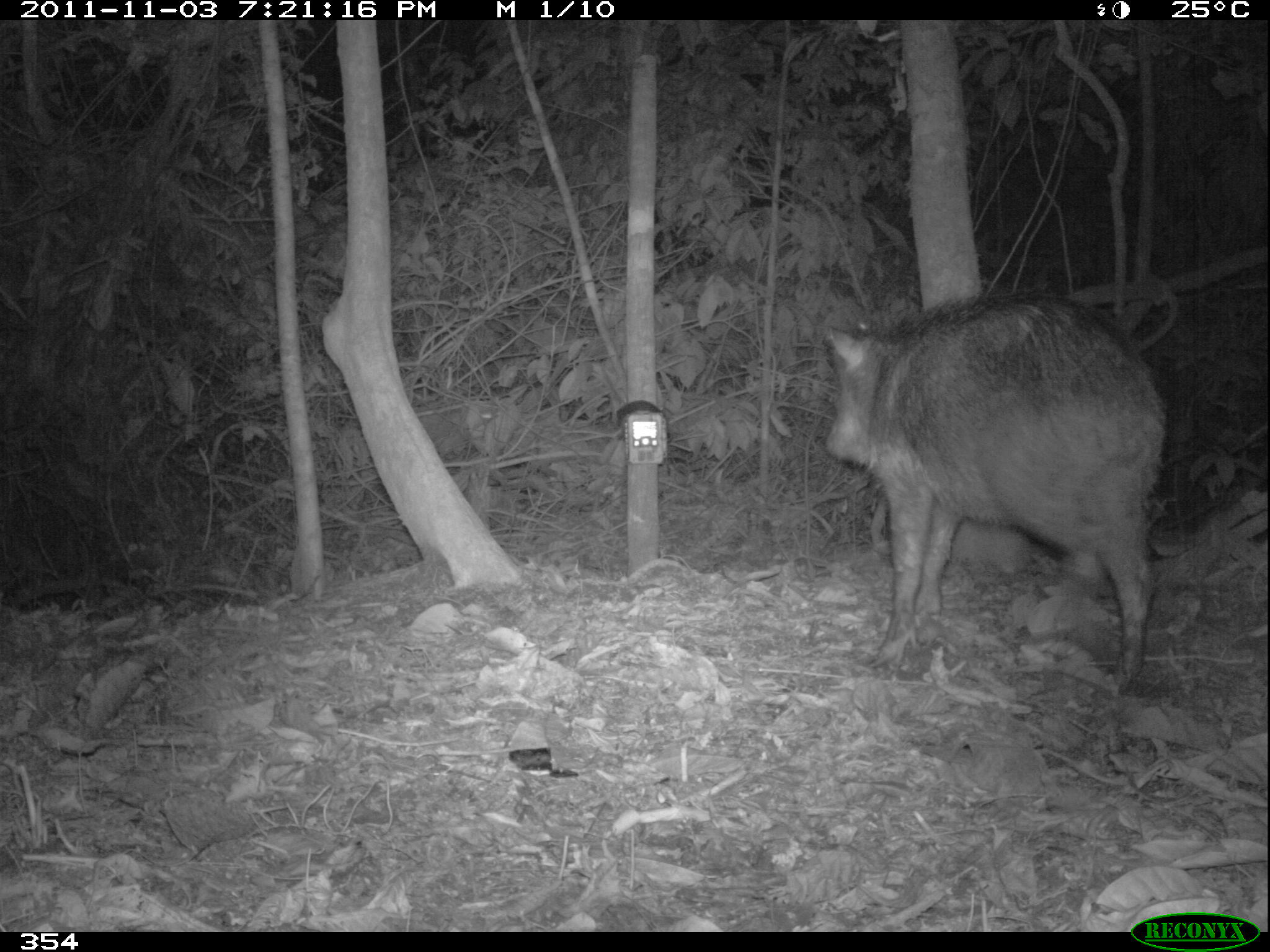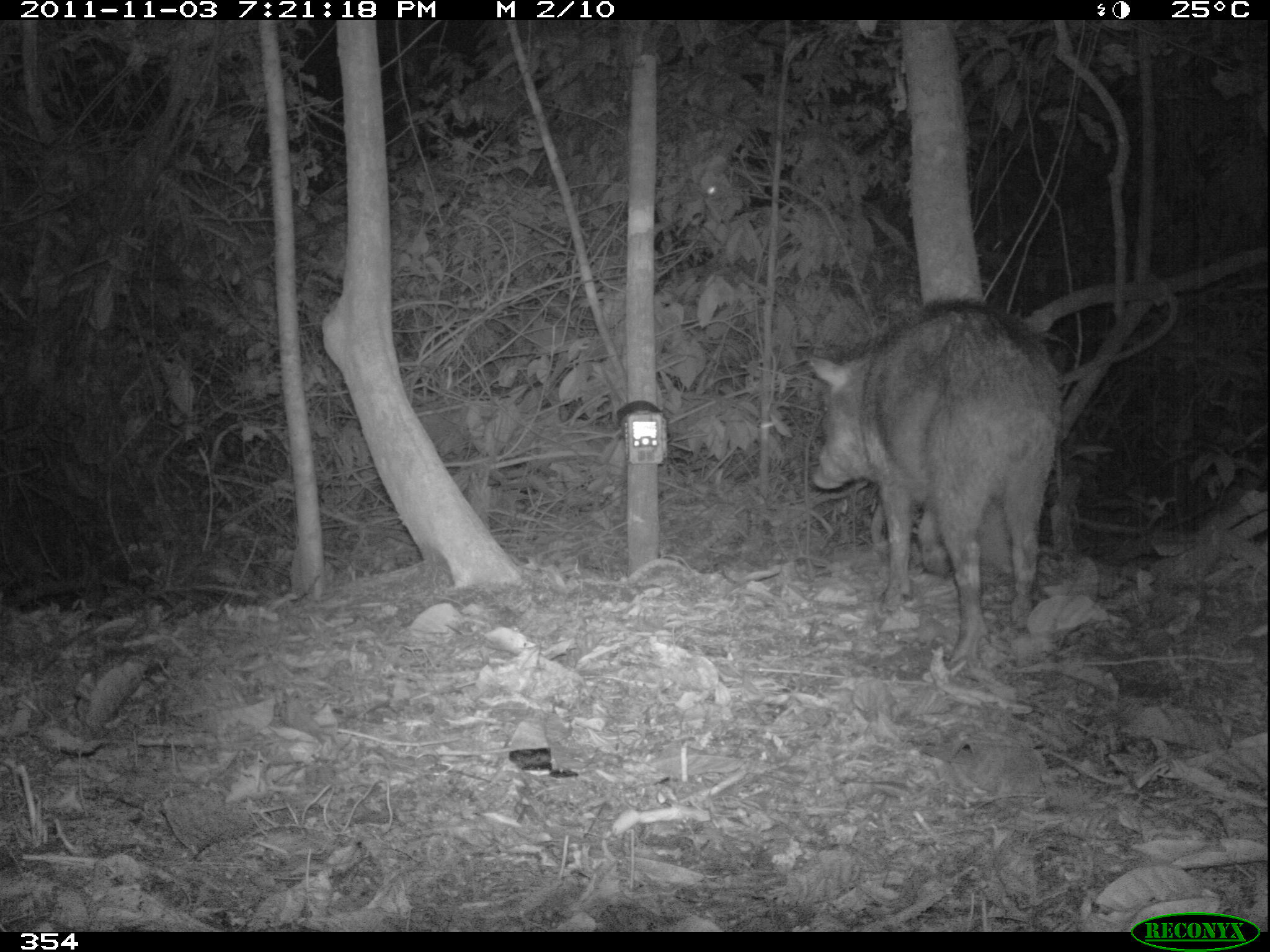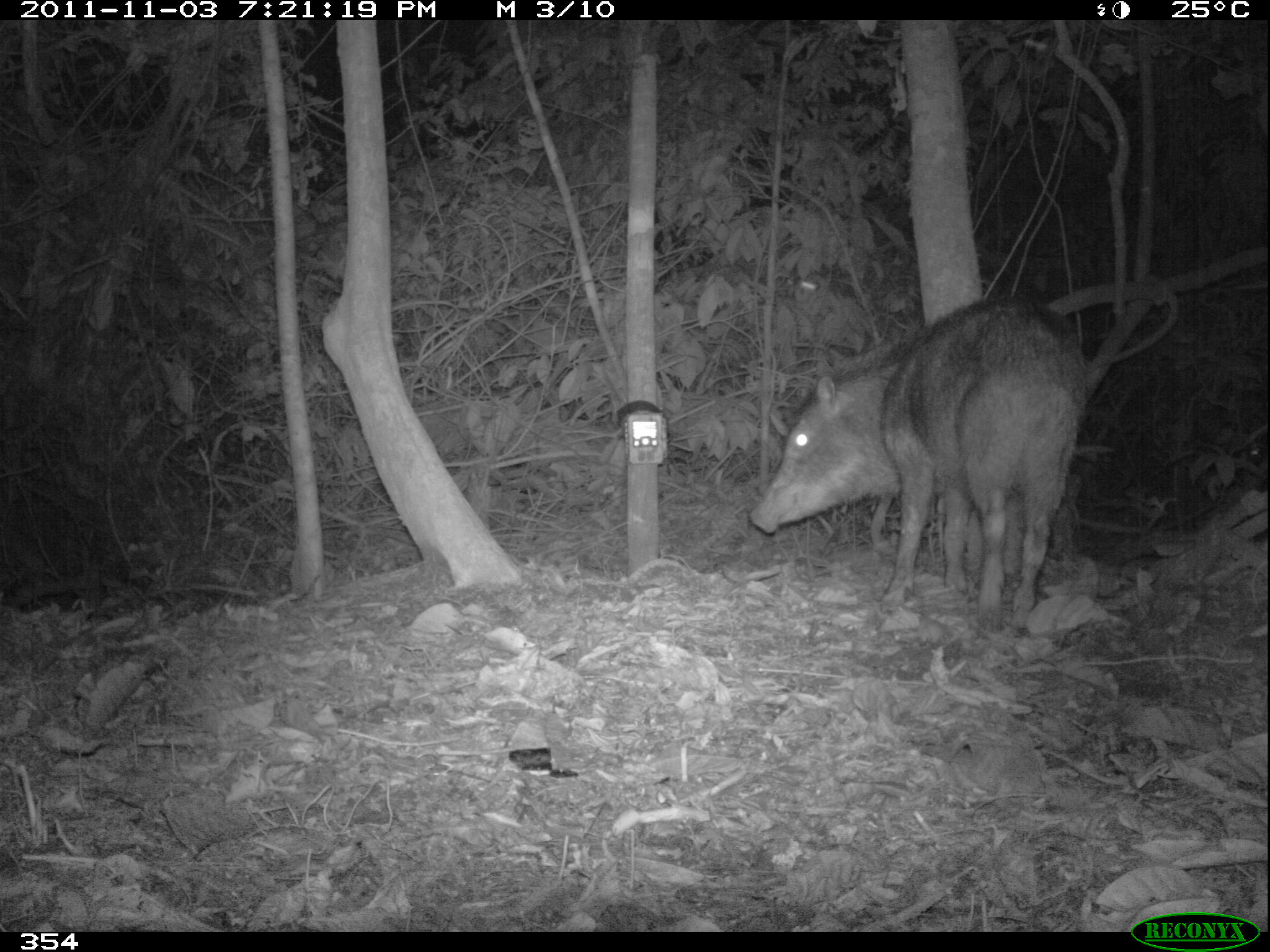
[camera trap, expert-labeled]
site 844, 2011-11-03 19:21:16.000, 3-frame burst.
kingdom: Animalia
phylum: Chordata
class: Mammalia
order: Artiodactyla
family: Tayassuidae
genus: Tayassu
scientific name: Tayassu pecari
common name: white-lipped peccary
Tayassu pecari (white-lipped peccary).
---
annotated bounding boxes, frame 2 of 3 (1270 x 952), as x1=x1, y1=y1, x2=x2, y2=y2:
tayassu pecari: x1=803, y1=293, x2=1066, y2=665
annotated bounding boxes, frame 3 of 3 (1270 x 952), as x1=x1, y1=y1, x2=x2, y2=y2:
tayassu pecari: x1=745, y1=291, x2=1093, y2=629